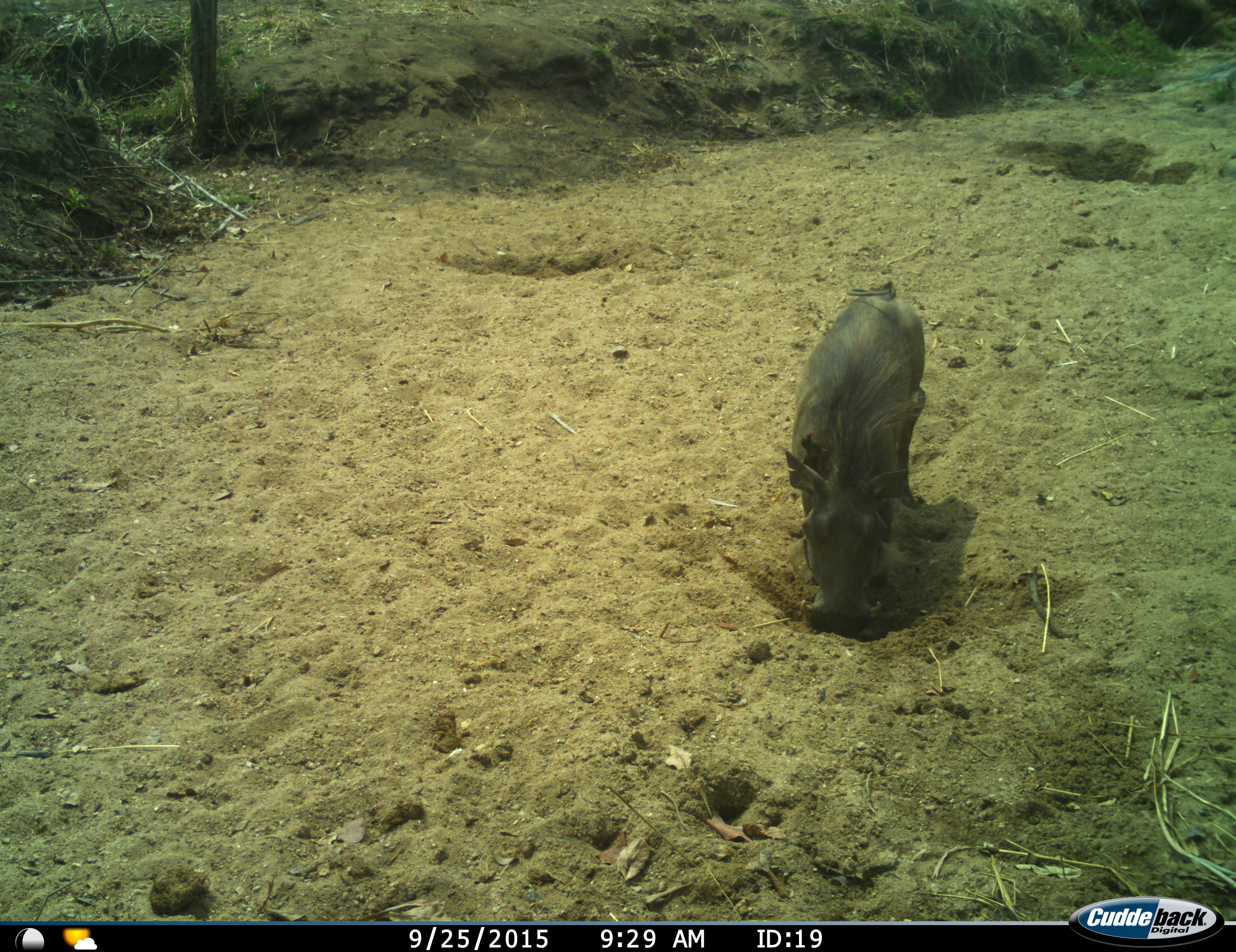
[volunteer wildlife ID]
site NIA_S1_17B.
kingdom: Animalia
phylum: Chordata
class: Mammalia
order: Artiodactyla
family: Suidae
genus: Phacochoerus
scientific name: Phacochoerus africanus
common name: warthog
Warthog (Phacochoerus africanus), count 1. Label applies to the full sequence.